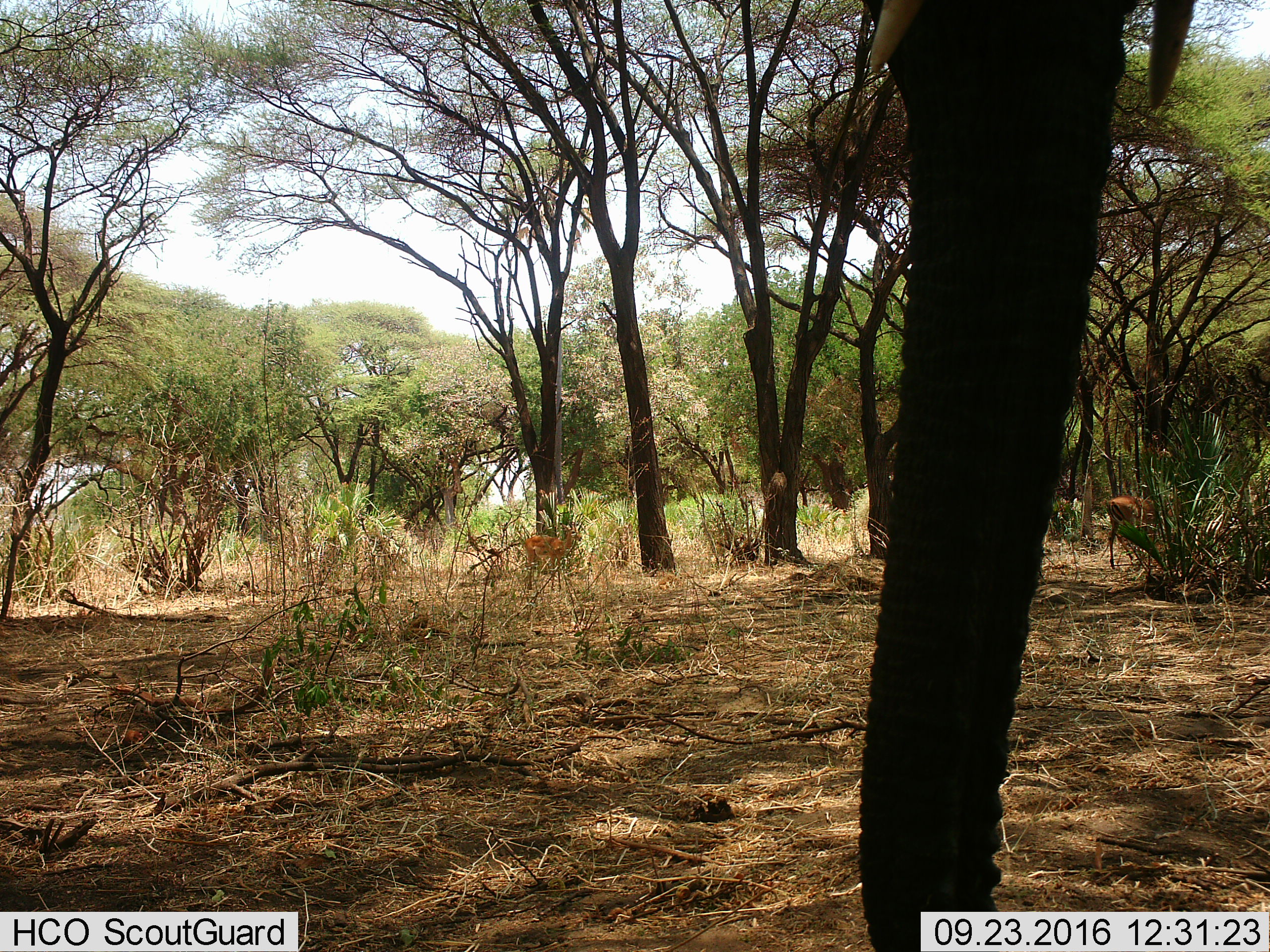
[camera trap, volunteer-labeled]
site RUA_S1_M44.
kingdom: Animalia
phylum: Chordata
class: Mammalia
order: Artiodactyla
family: Bovidae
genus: Aepyceros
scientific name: Aepyceros melampus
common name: impala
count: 2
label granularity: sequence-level